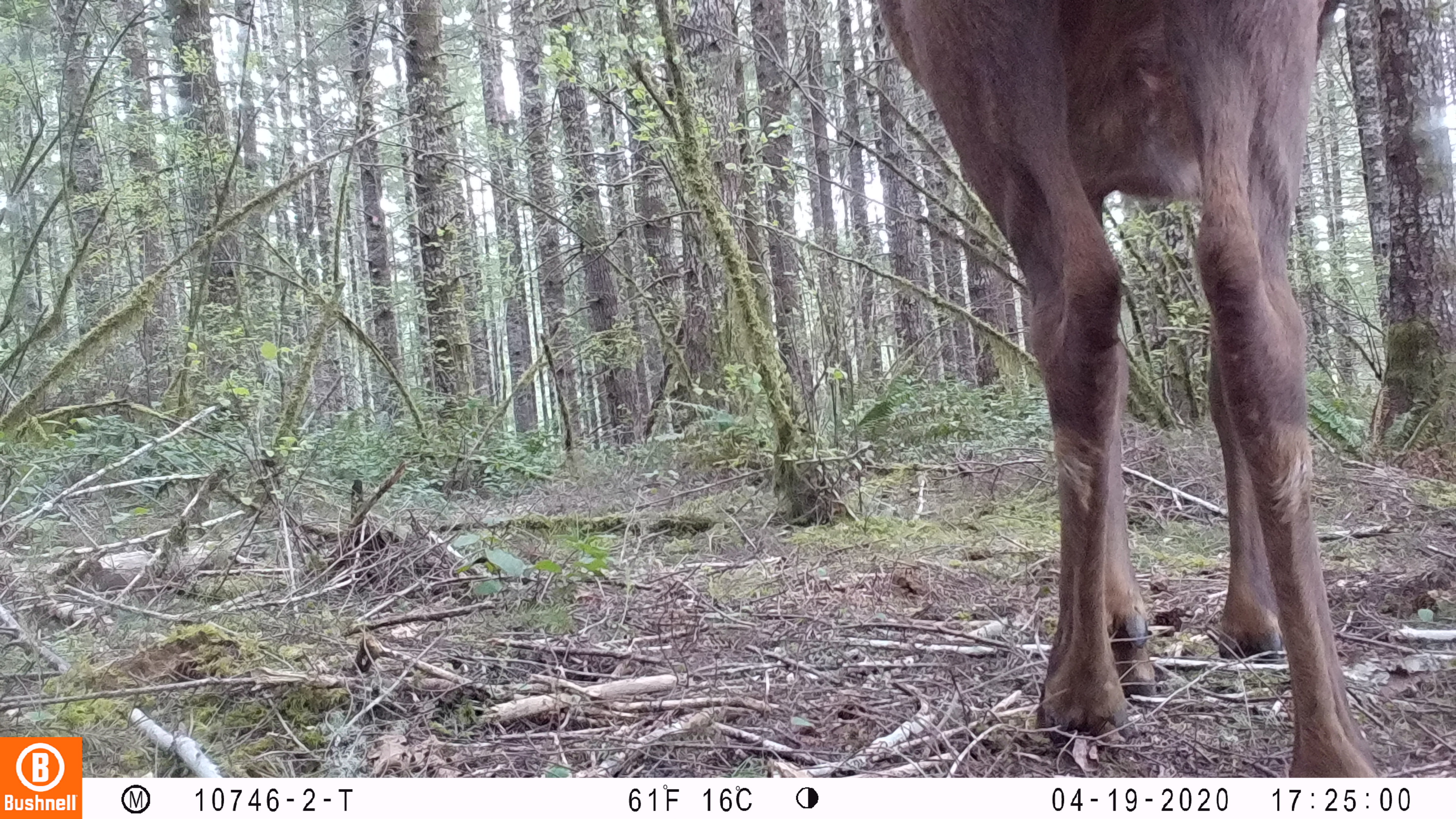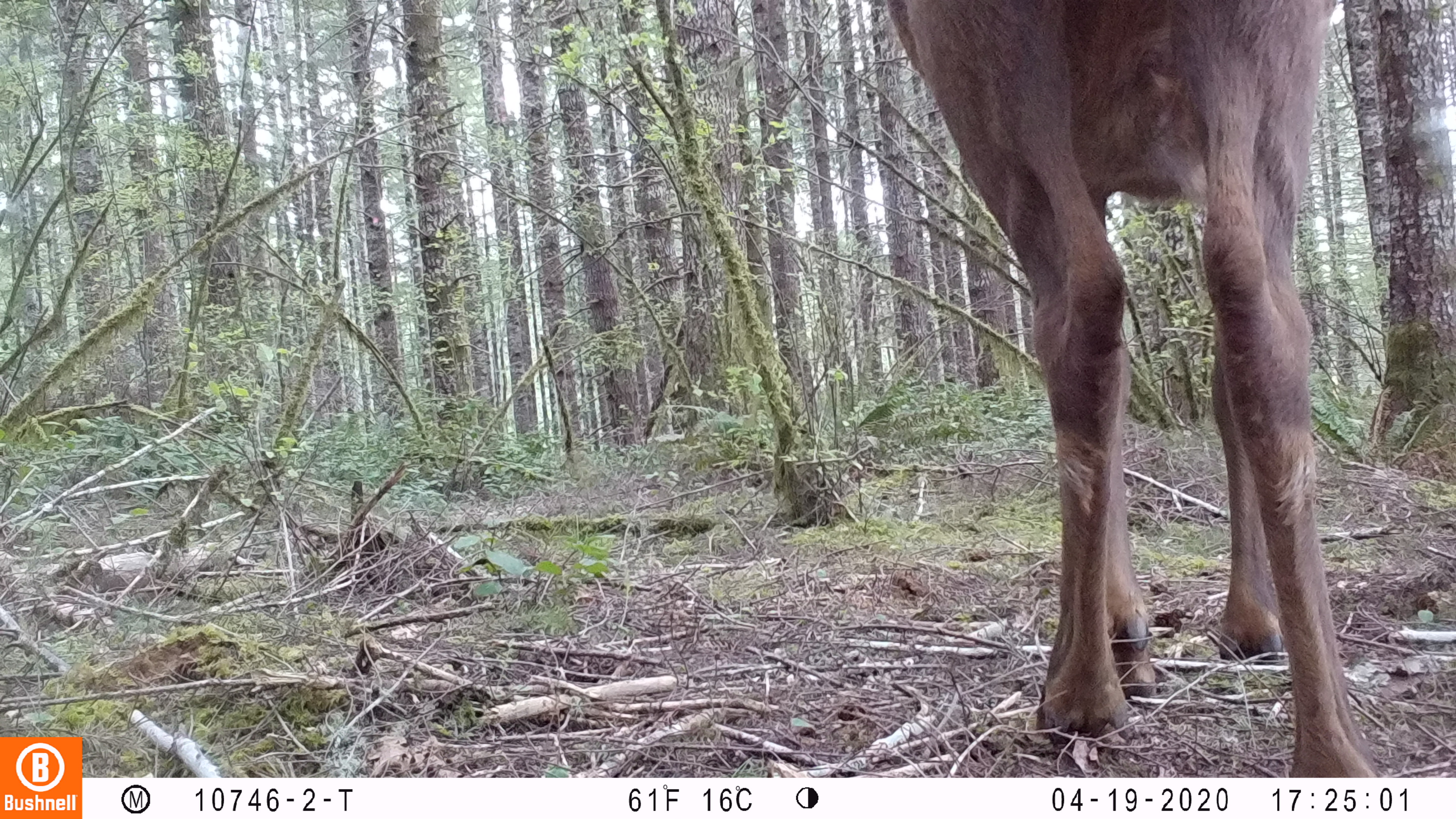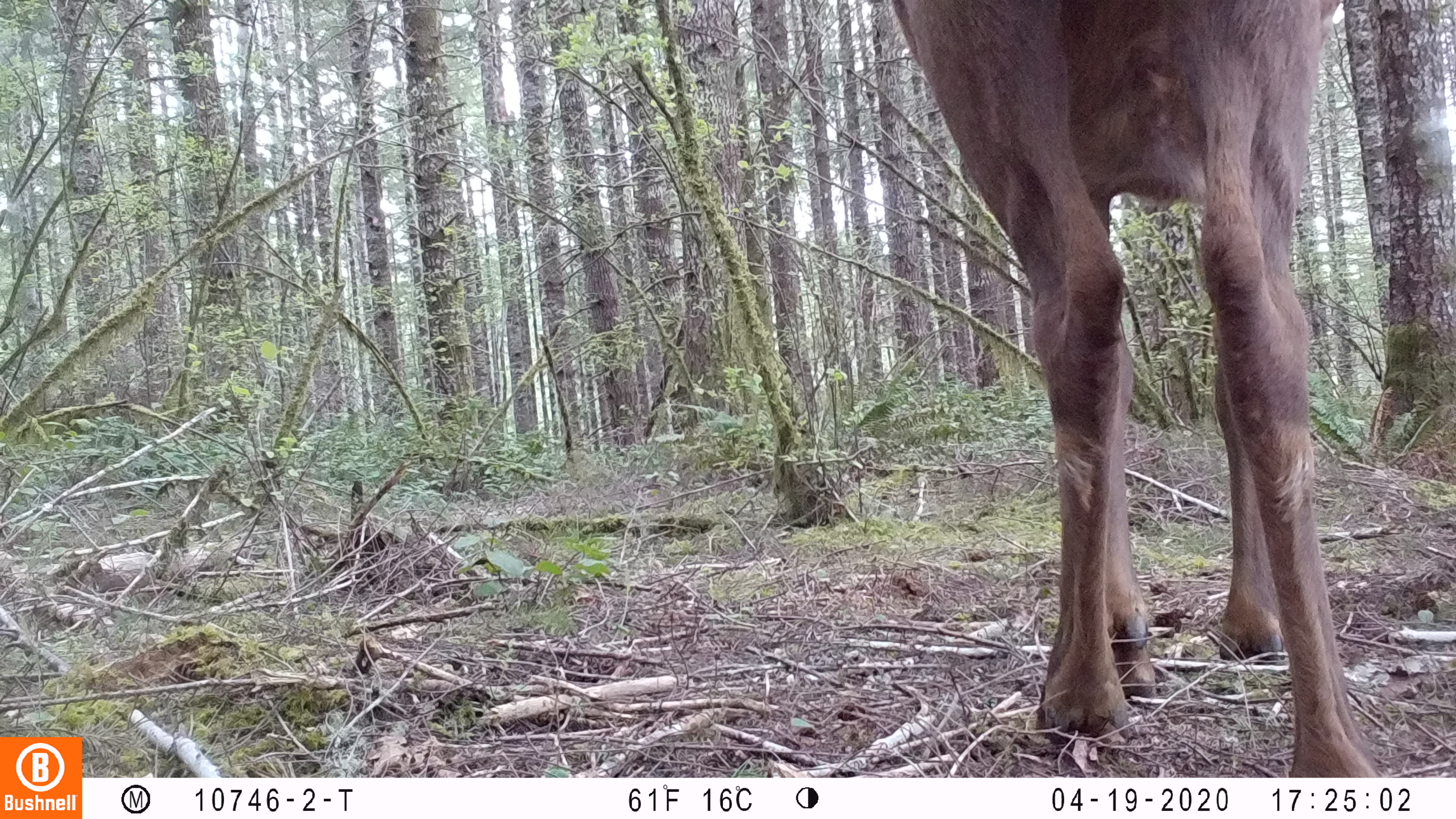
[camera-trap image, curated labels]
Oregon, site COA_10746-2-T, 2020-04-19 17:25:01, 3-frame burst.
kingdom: Animalia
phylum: Chordata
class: Mammalia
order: Artiodactyla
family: Cervidae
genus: Cervus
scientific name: Cervus canadensis roosevelti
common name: roosevelt elk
Roosevelt elk (Cervus canadensis roosevelti).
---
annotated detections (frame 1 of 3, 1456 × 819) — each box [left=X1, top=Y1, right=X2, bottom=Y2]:
roosevelt elk: [left=871, top=1, right=1379, bottom=770]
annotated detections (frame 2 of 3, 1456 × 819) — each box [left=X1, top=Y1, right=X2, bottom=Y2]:
roosevelt elk: [left=880, top=1, right=1377, bottom=770]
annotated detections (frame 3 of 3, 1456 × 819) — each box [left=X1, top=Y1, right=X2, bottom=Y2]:
roosevelt elk: [left=890, top=0, right=1384, bottom=772]